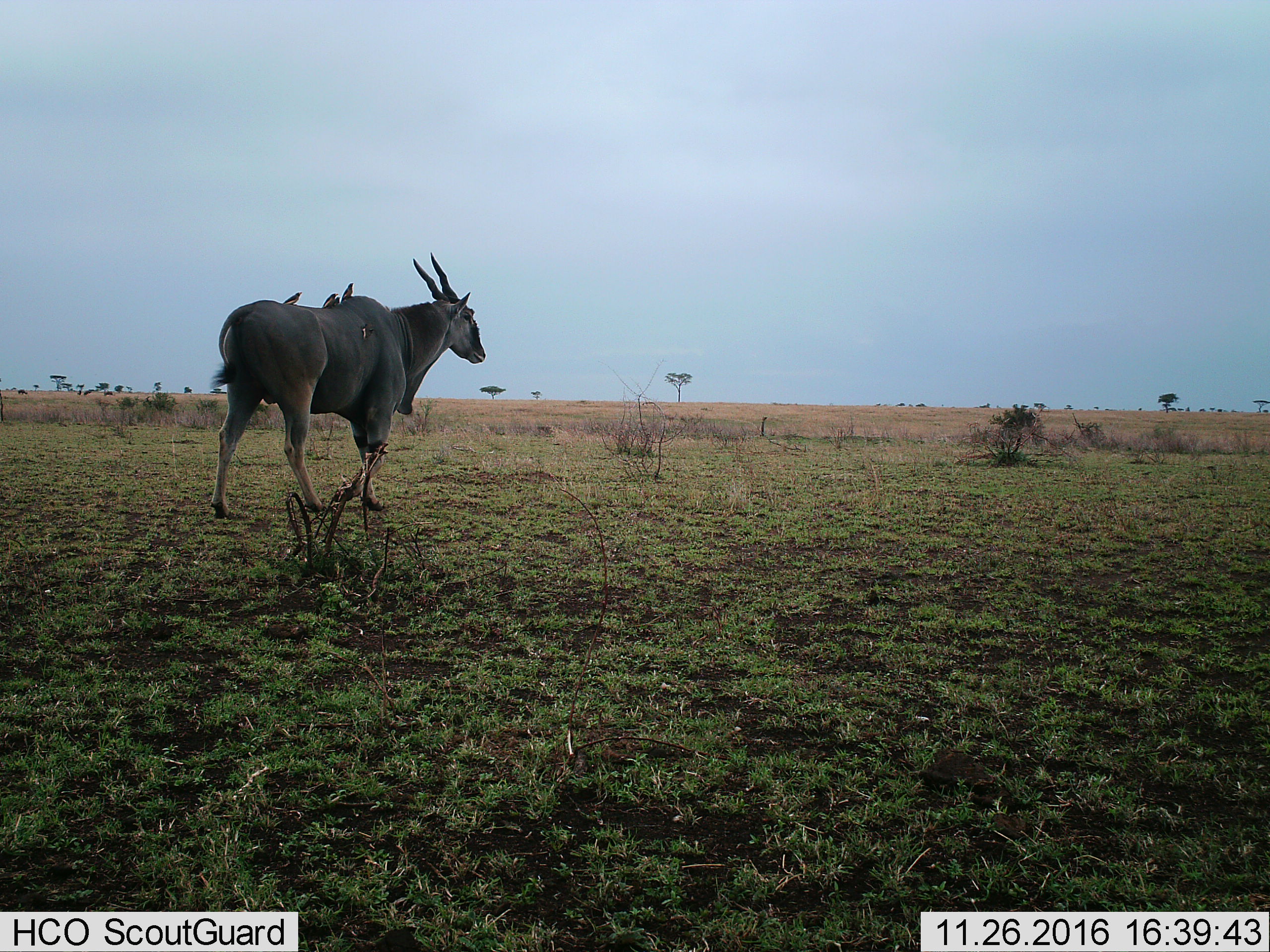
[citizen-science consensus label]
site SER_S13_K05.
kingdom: Animalia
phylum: Chordata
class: Mammalia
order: Artiodactyla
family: Bovidae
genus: Tragelaphus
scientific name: Tragelaphus oryx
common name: eland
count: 1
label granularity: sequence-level